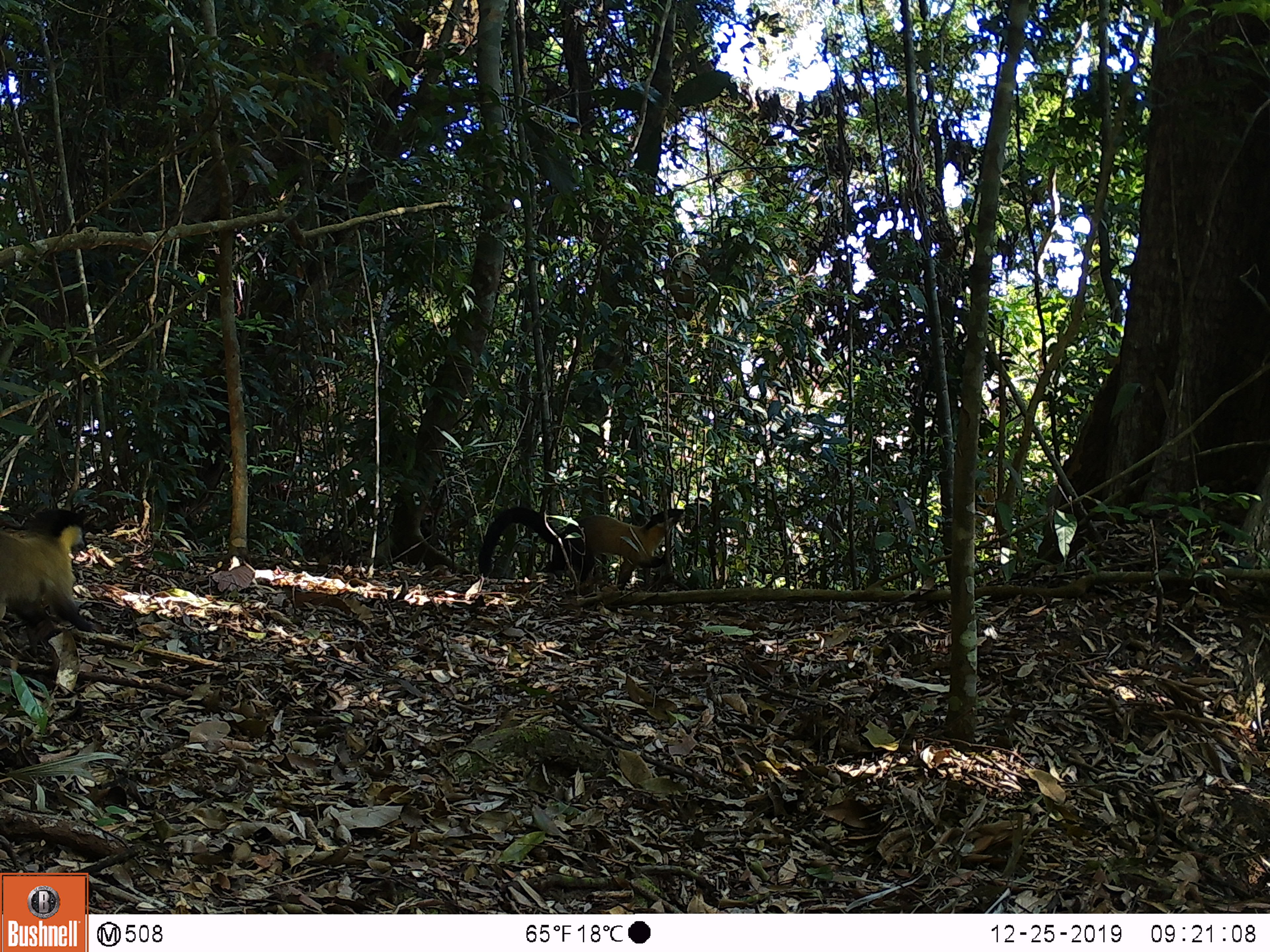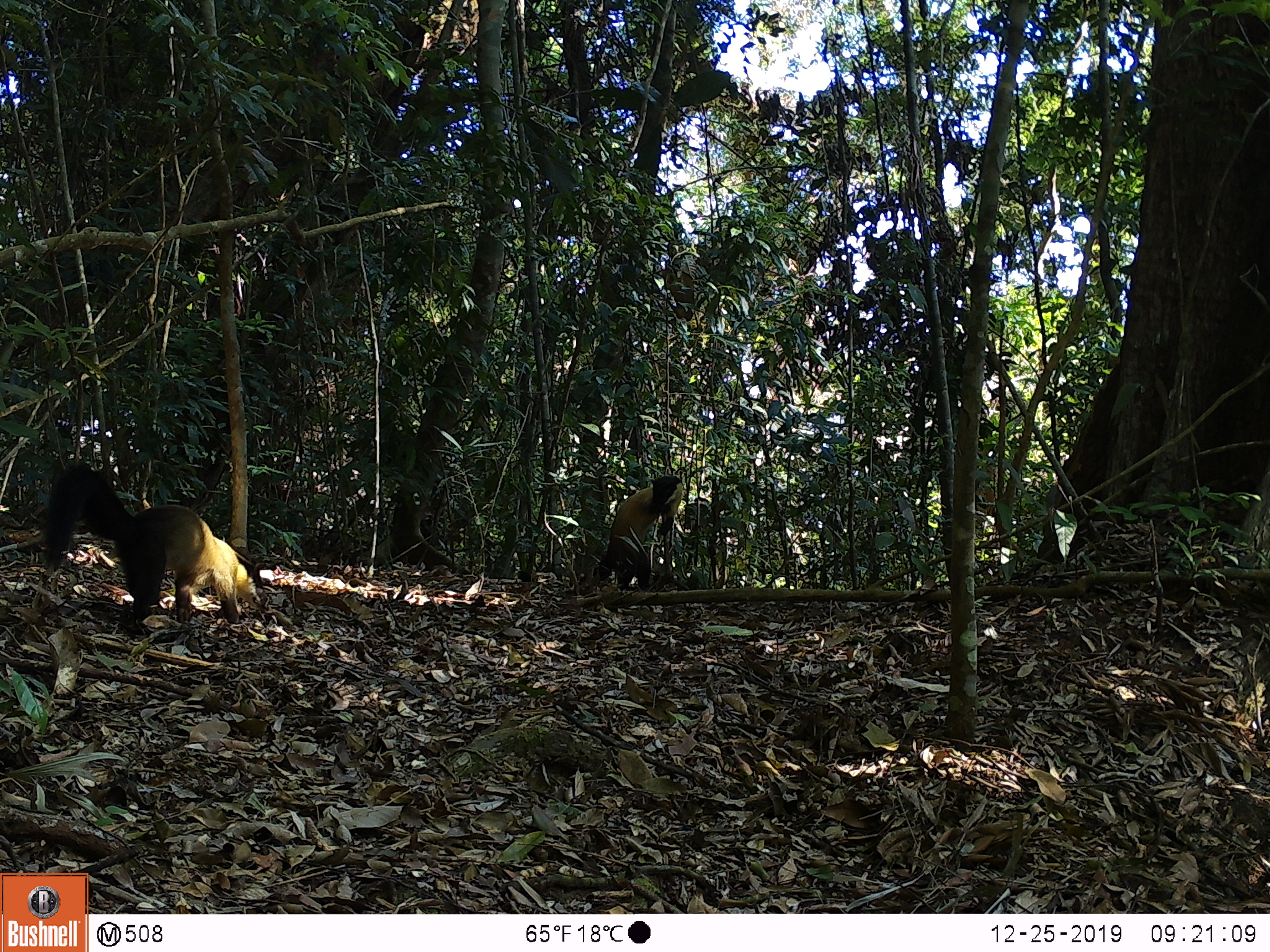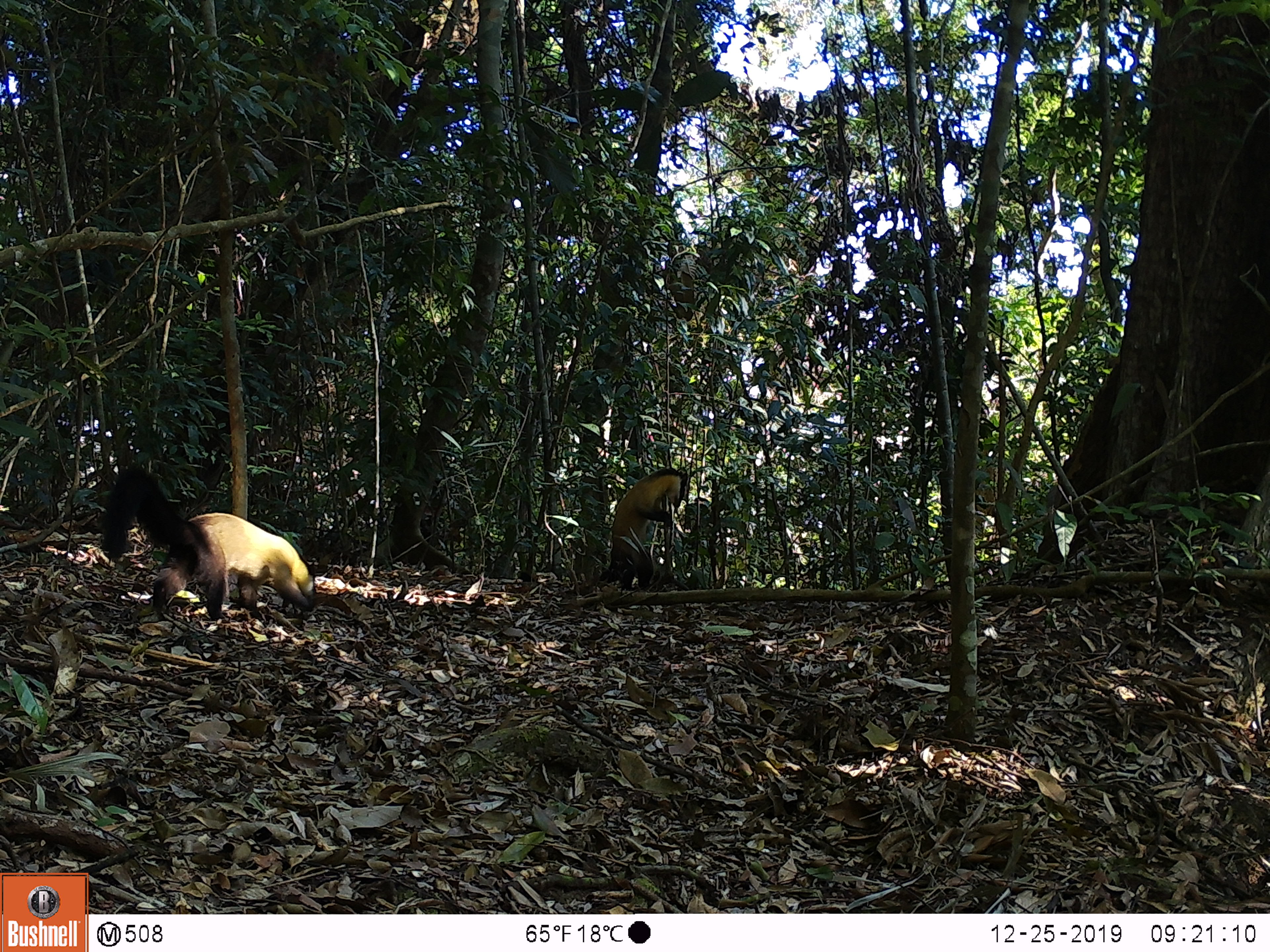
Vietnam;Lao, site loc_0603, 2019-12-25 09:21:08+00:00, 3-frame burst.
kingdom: Animalia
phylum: Chordata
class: Mammalia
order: Carnivora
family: Mustelidae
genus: Martes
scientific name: Martes flavigula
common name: yellow-throated marten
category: yellow throated marten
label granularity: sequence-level